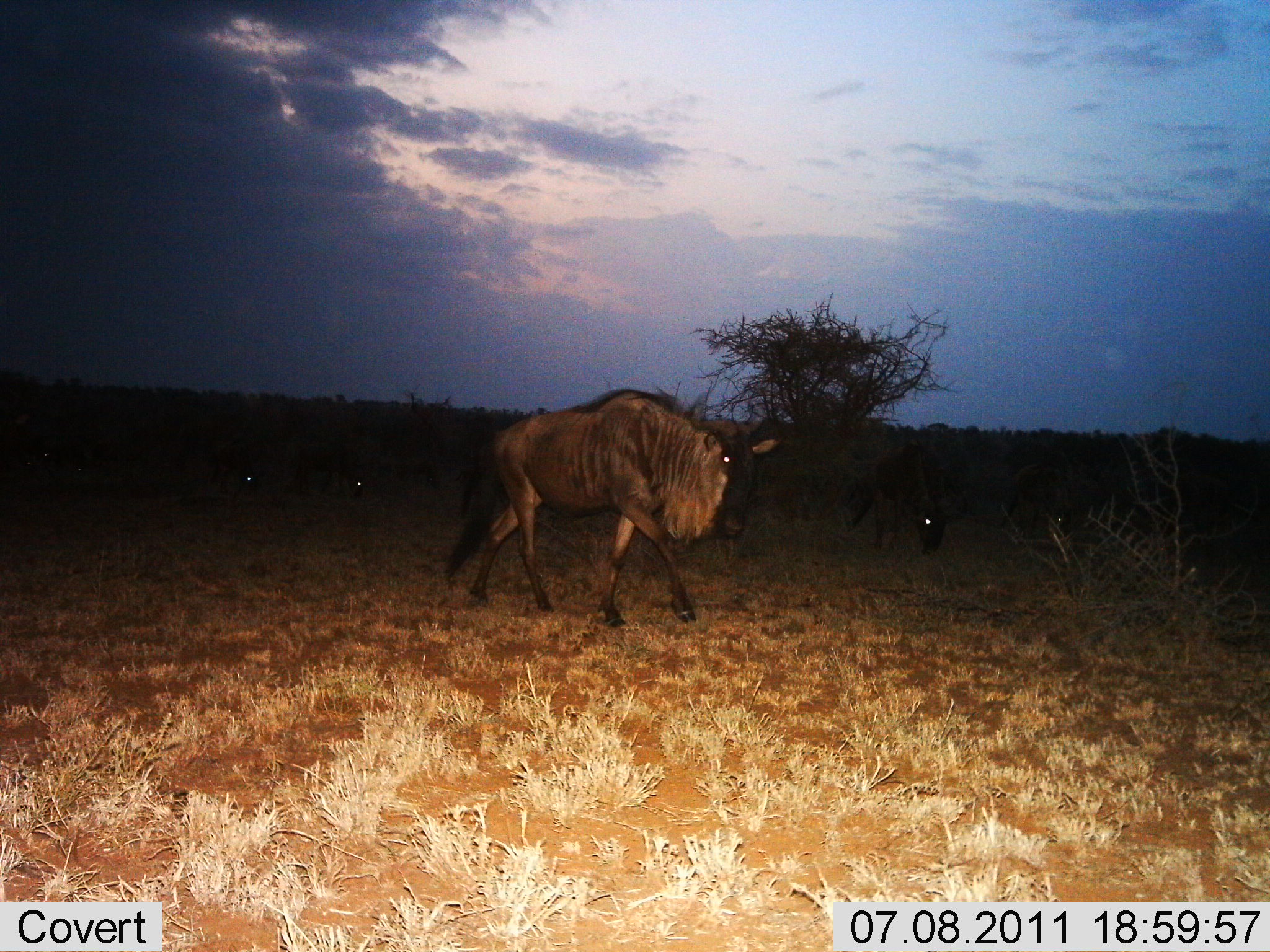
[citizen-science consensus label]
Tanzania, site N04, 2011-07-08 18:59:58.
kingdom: Animalia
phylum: Chordata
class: Mammalia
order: Artiodactyla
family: Bovidae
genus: Connochaetes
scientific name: Connochaetes taurinus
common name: blue wildebeest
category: wildebeest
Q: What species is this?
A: Wildebeest (blue wildebeest) (Connochaetes taurinus).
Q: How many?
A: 5.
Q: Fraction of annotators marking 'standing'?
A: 27%.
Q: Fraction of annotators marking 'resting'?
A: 0%.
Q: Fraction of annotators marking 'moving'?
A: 91%.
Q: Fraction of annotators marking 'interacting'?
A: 0%.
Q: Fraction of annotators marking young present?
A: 0%.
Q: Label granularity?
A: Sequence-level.